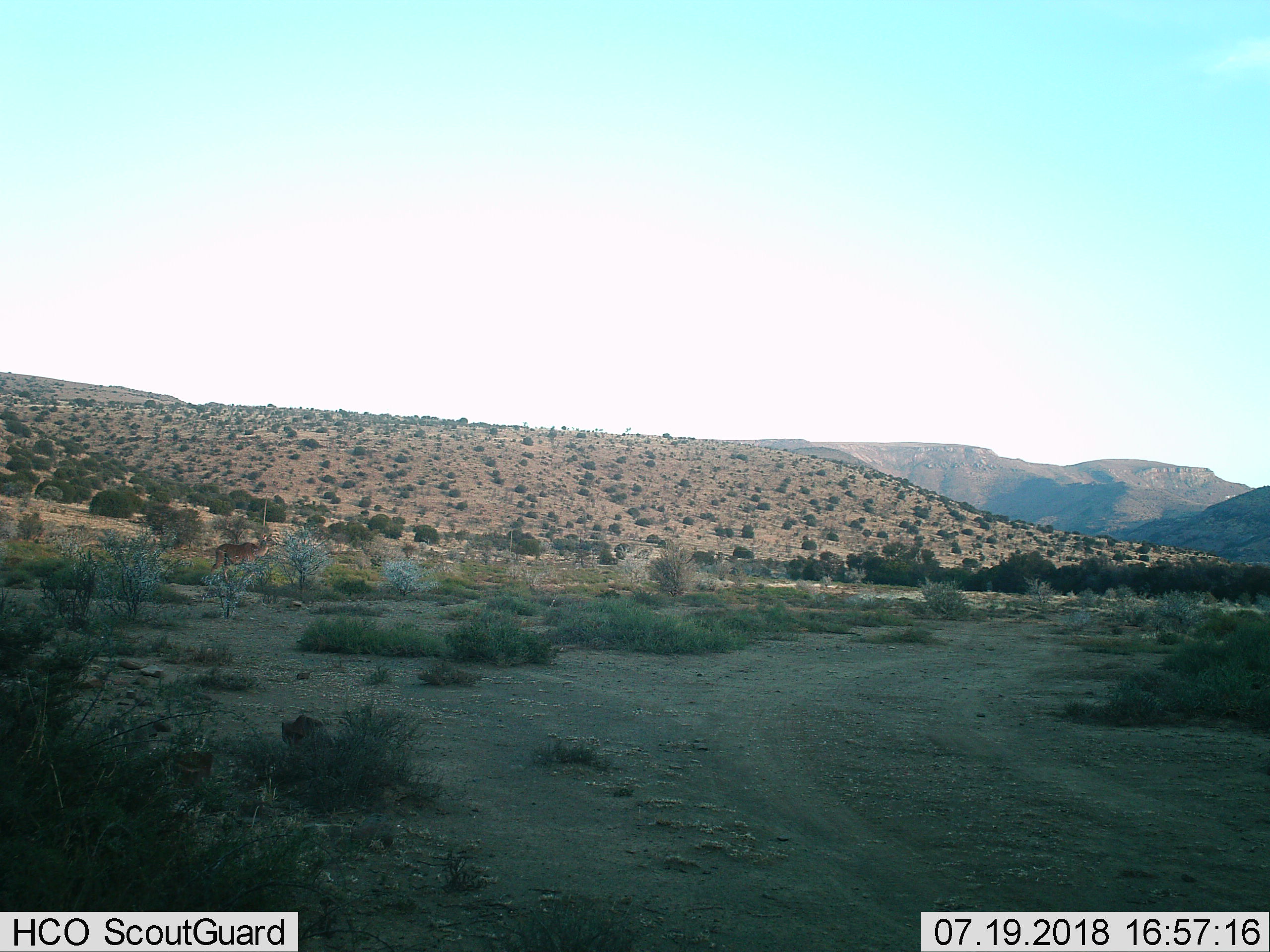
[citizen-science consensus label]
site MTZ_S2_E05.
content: unidentified animal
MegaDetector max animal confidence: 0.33